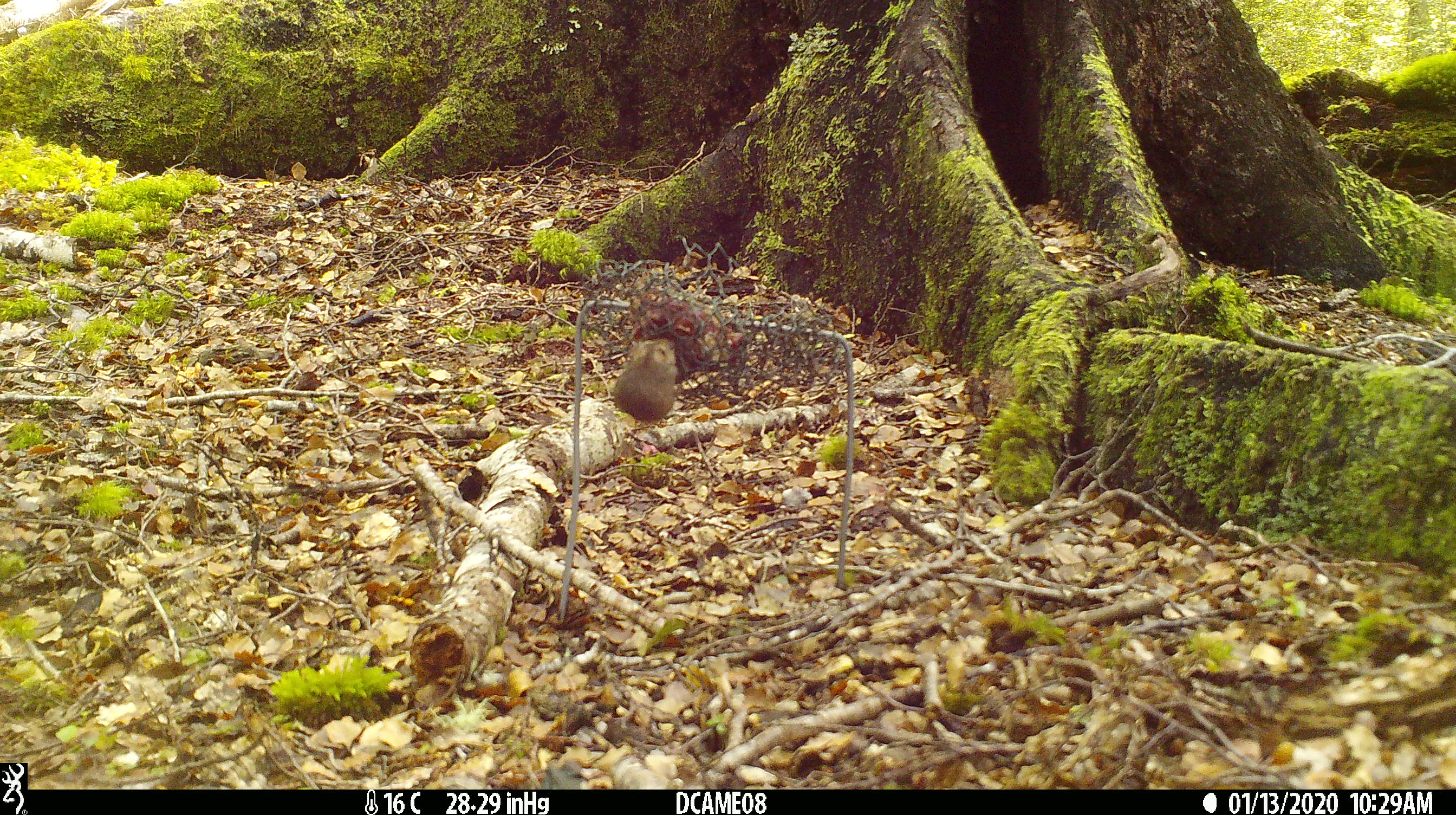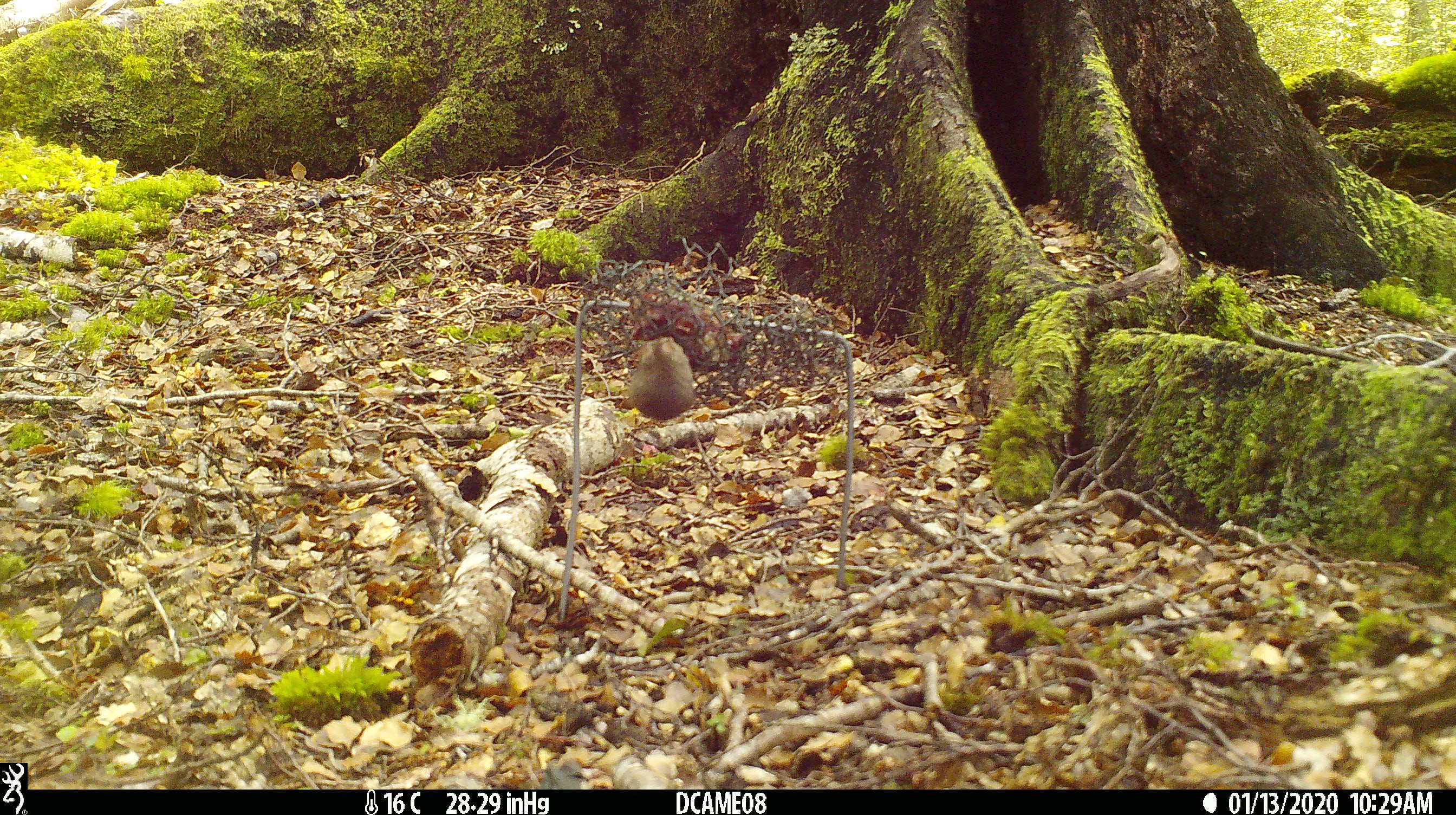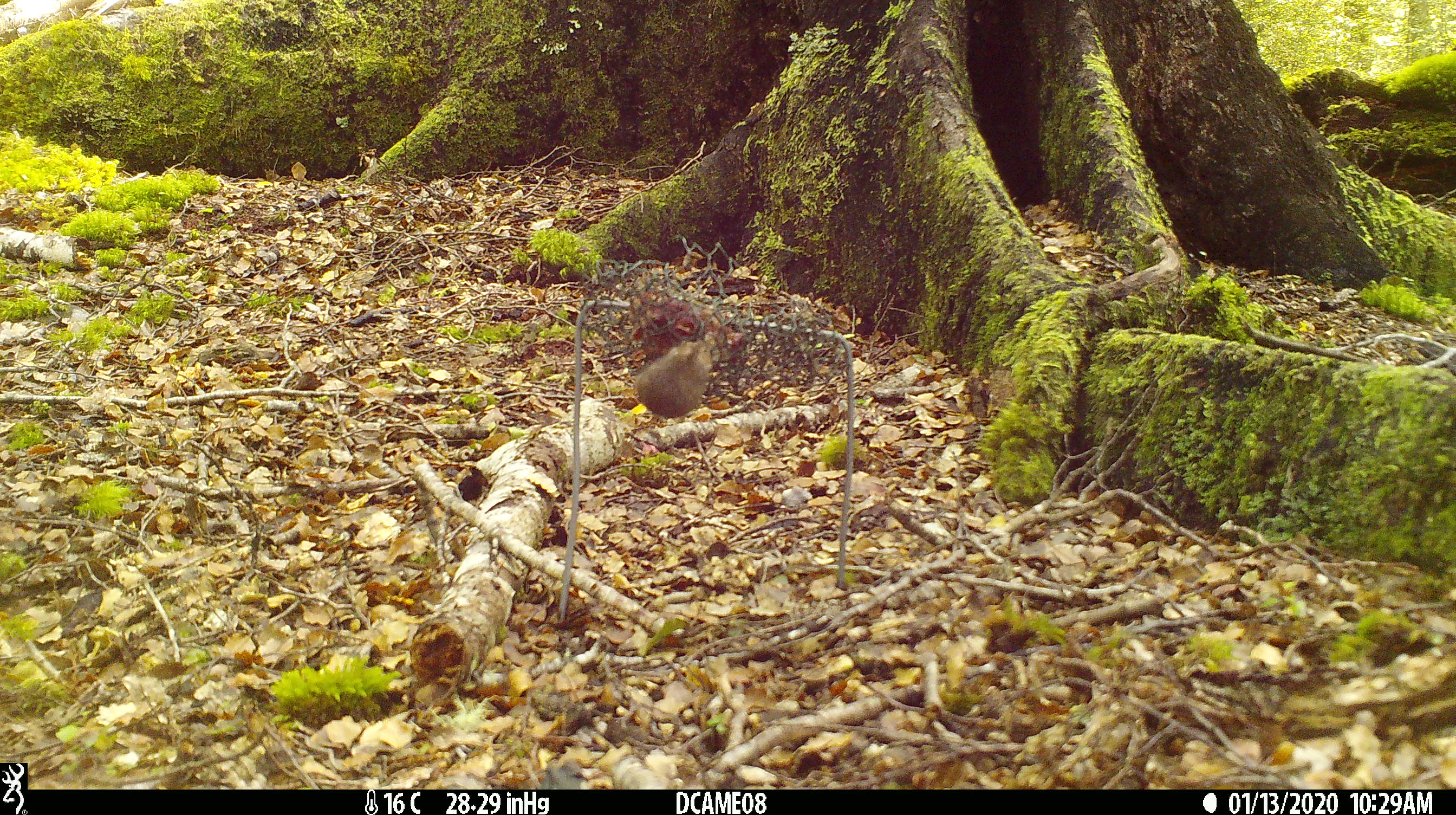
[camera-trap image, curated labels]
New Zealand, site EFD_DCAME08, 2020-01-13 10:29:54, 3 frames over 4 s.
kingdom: Animalia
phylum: Chordata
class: Mammalia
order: Rodentia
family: Muridae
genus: Mus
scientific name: Mus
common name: mouse